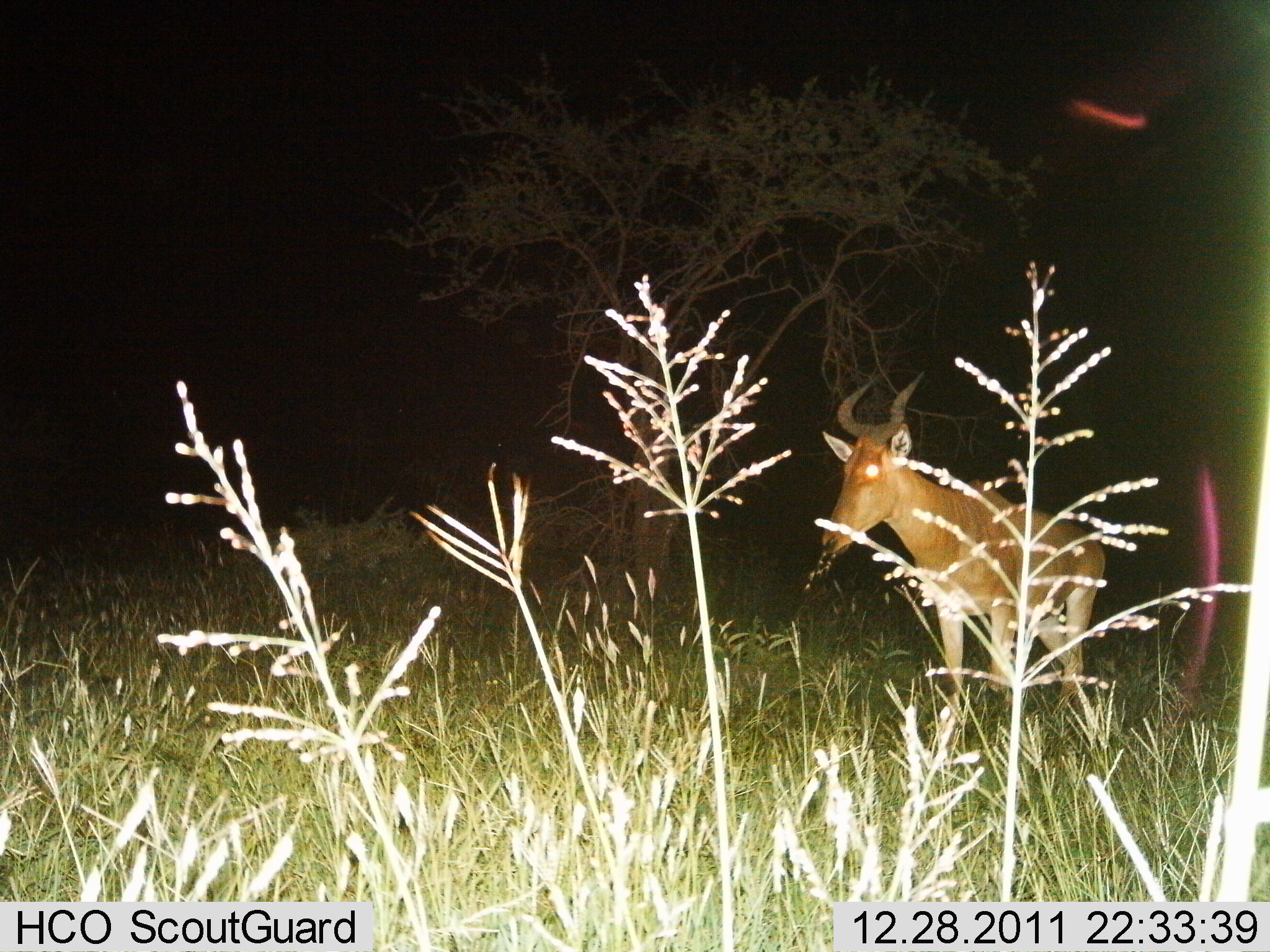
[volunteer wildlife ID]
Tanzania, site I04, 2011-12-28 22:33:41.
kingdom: Animalia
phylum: Chordata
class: Mammalia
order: Artiodactyla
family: Bovidae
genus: Alcelaphus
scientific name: Alcelaphus buselaphus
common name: hartebeest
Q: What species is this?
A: Hartebeest (Alcelaphus buselaphus).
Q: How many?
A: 1.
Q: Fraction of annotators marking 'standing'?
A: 54%.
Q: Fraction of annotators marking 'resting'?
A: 0%.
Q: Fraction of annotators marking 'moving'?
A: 46%.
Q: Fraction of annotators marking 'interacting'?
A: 0%.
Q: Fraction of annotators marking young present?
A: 0%.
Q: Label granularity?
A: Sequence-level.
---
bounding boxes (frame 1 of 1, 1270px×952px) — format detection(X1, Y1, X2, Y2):
animal: detection(806, 373, 1110, 720)